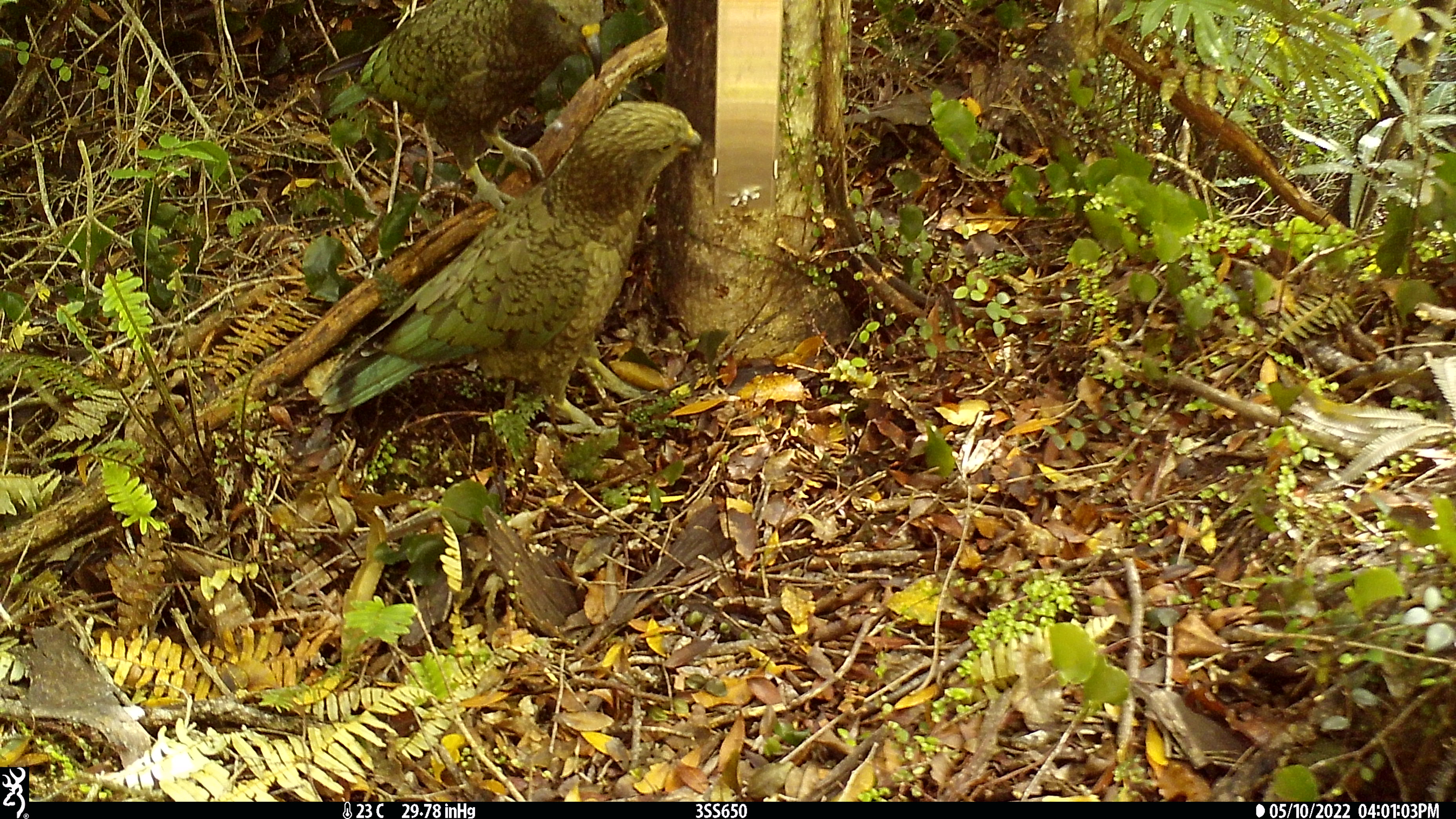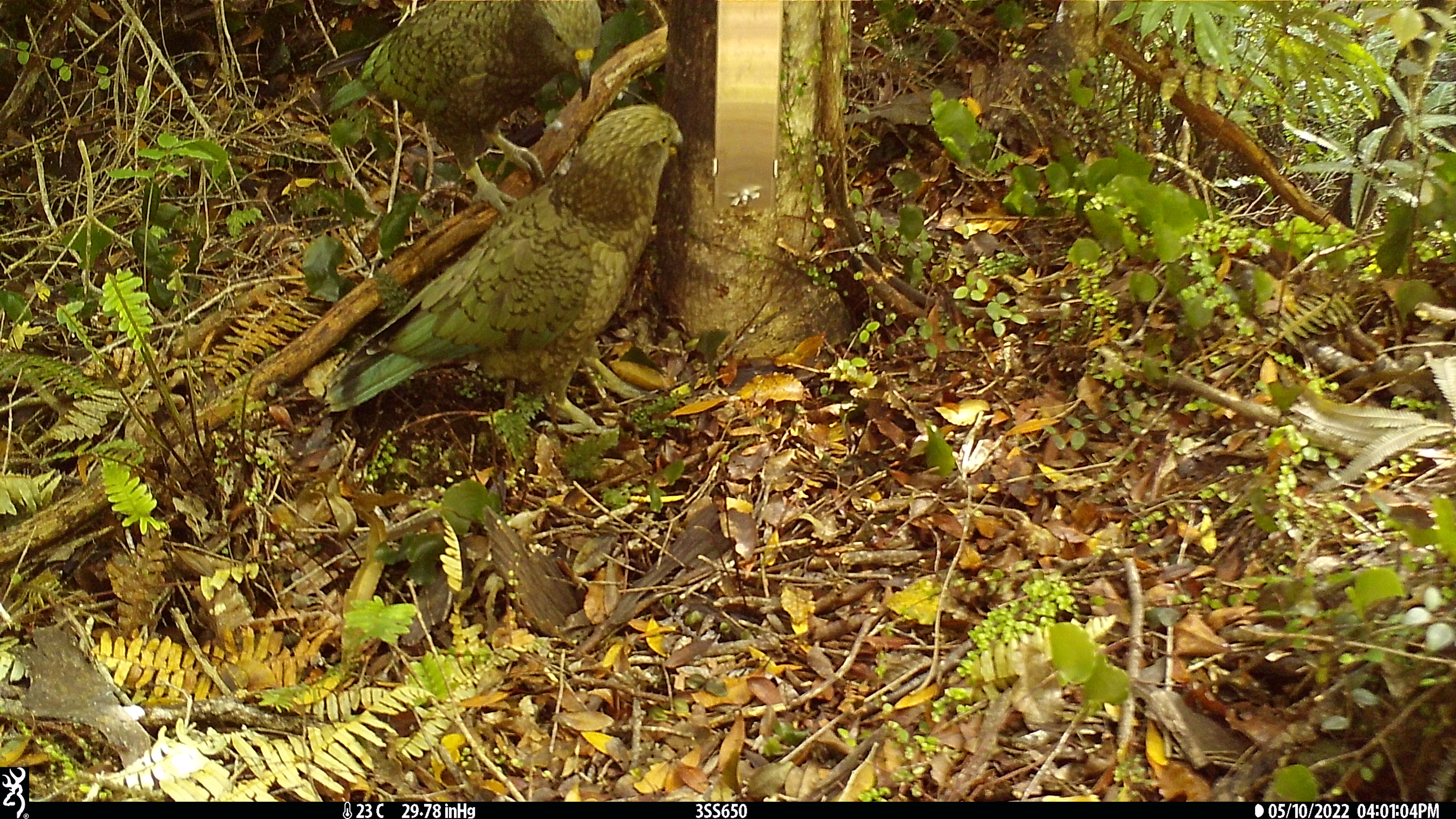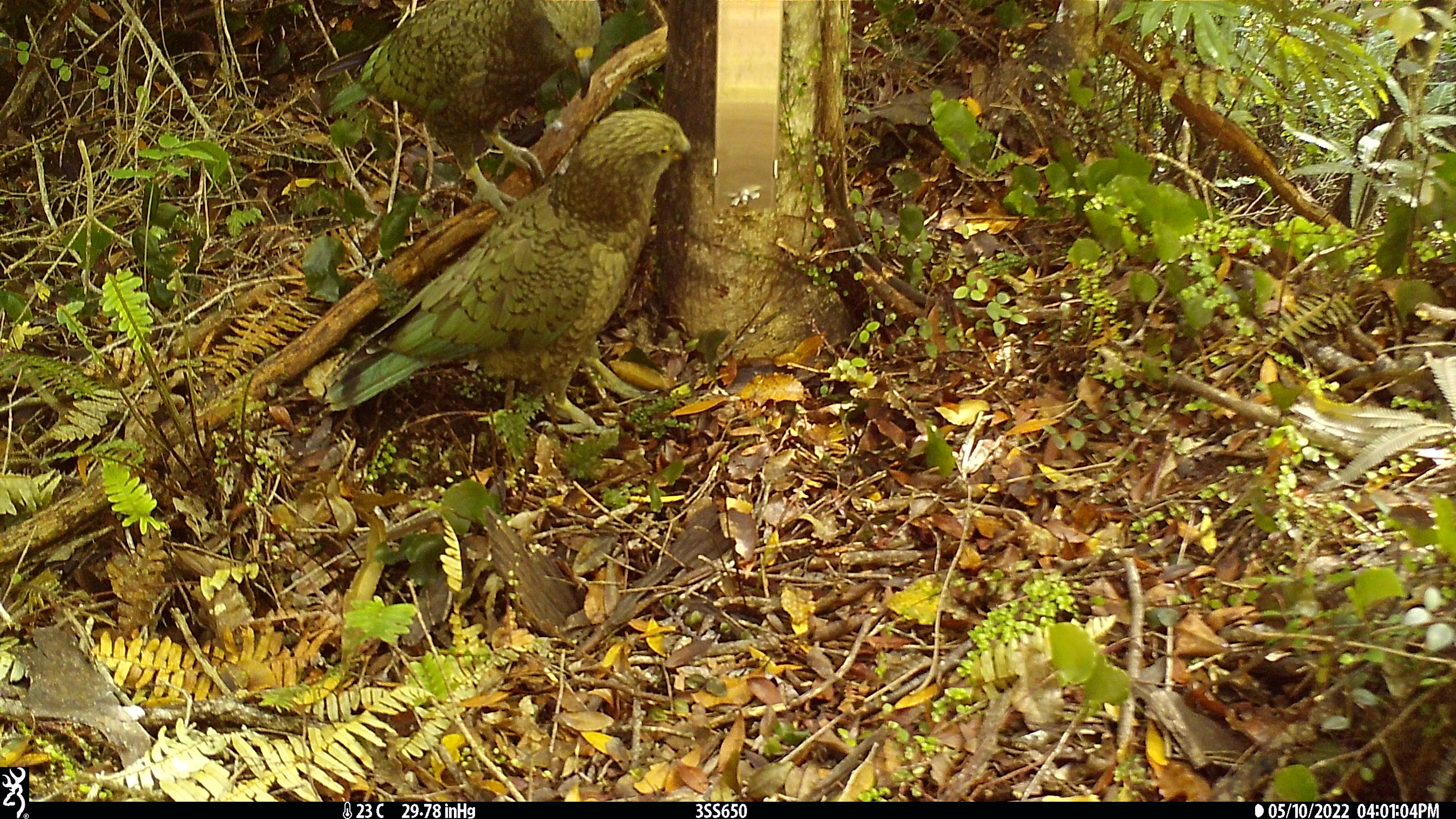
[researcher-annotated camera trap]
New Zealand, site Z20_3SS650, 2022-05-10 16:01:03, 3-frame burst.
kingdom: Animalia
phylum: Chordata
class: Aves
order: Psittaciformes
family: Strigopidae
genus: Nestor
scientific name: Nestor notabilis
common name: kea